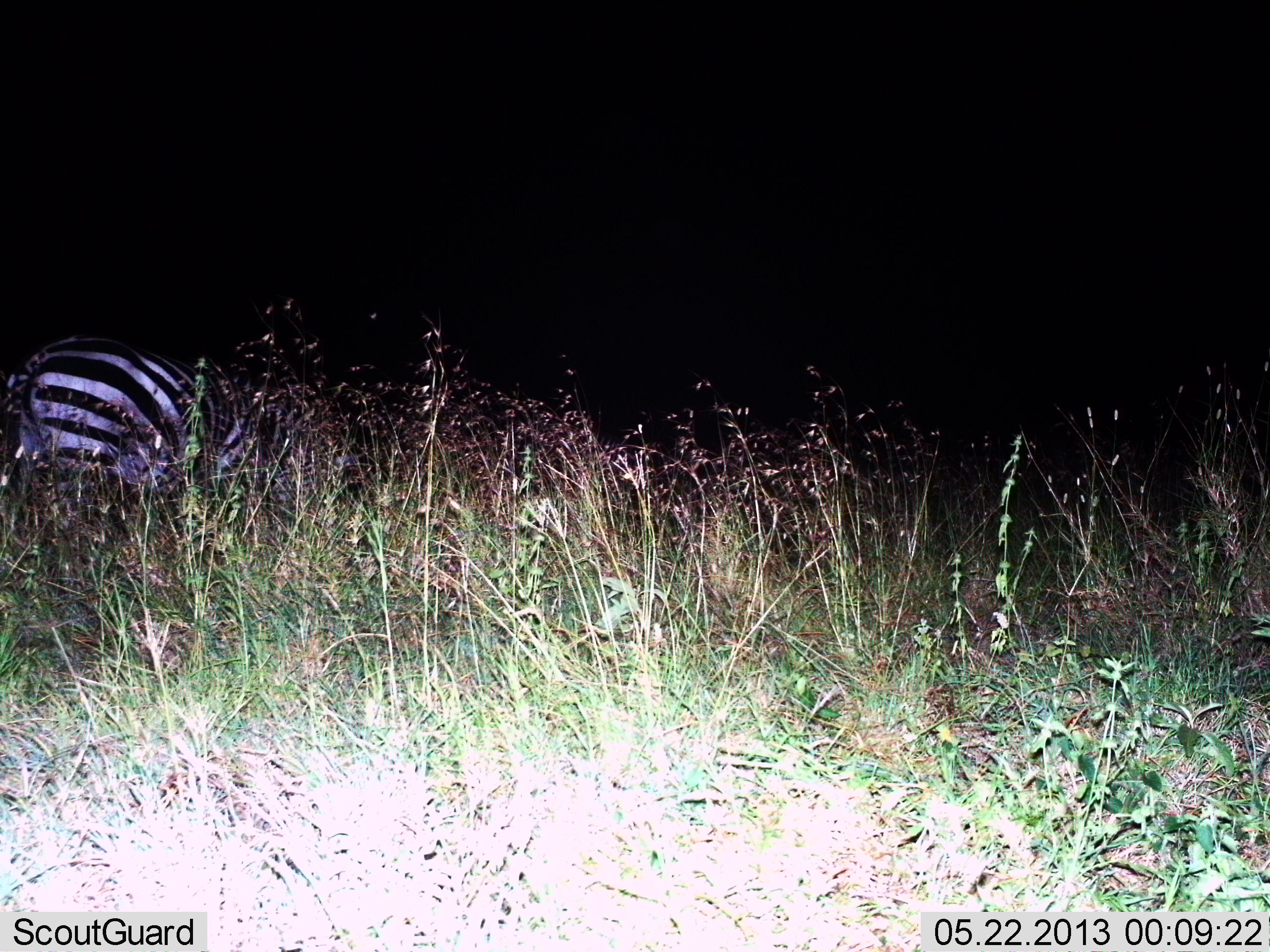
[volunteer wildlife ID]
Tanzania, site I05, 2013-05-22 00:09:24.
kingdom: Animalia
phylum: Chordata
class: Mammalia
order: Perissodactyla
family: Equidae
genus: Equus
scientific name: Equus quagga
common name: plains zebra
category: zebra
Zebra (plains zebra) (Equus quagga), count 1. Behavior (volunteer vote fractions): standing 50%, resting 0%, moving 20%, interacting 0%. Young present (vote fraction): 0%. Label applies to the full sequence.